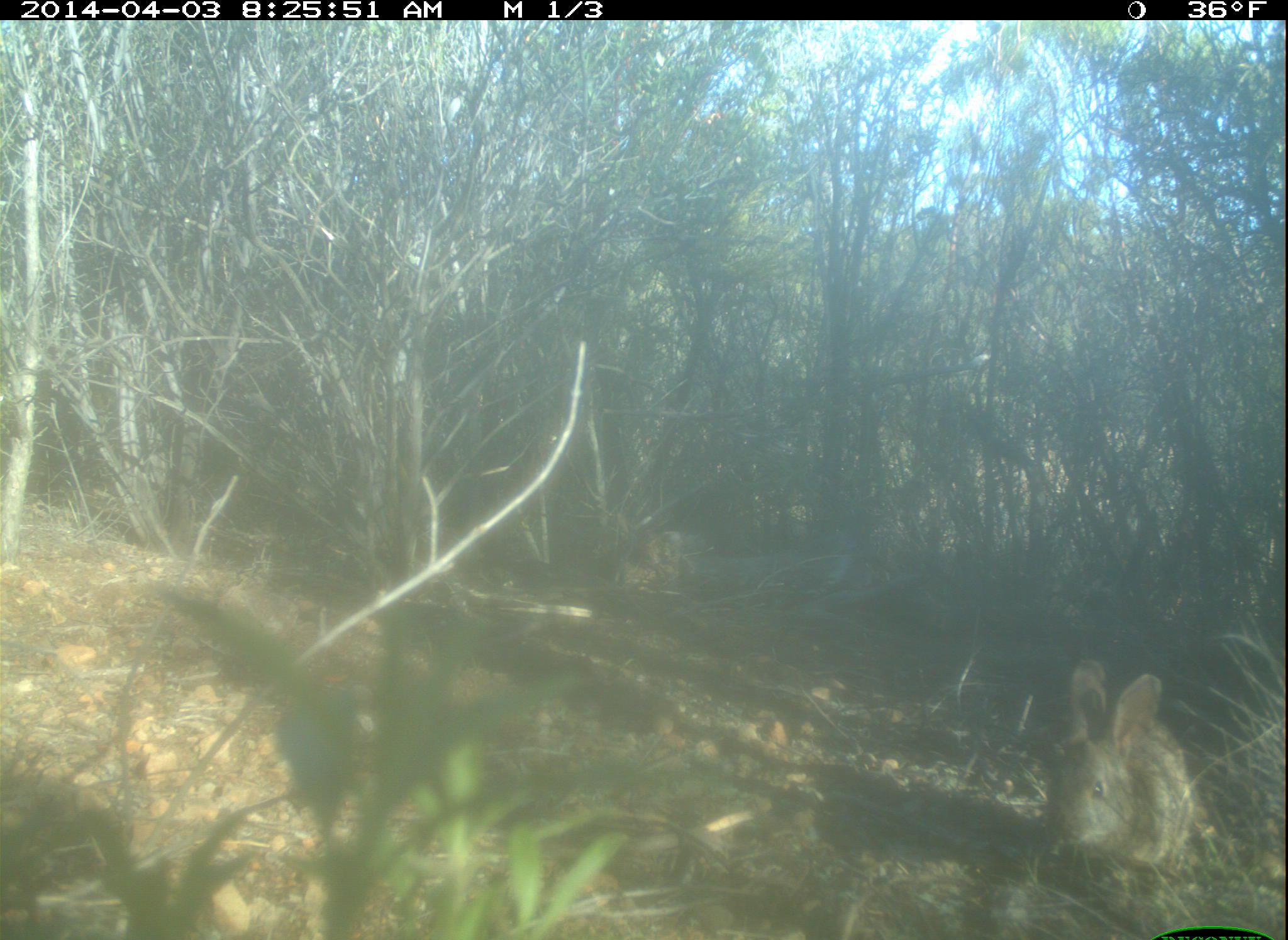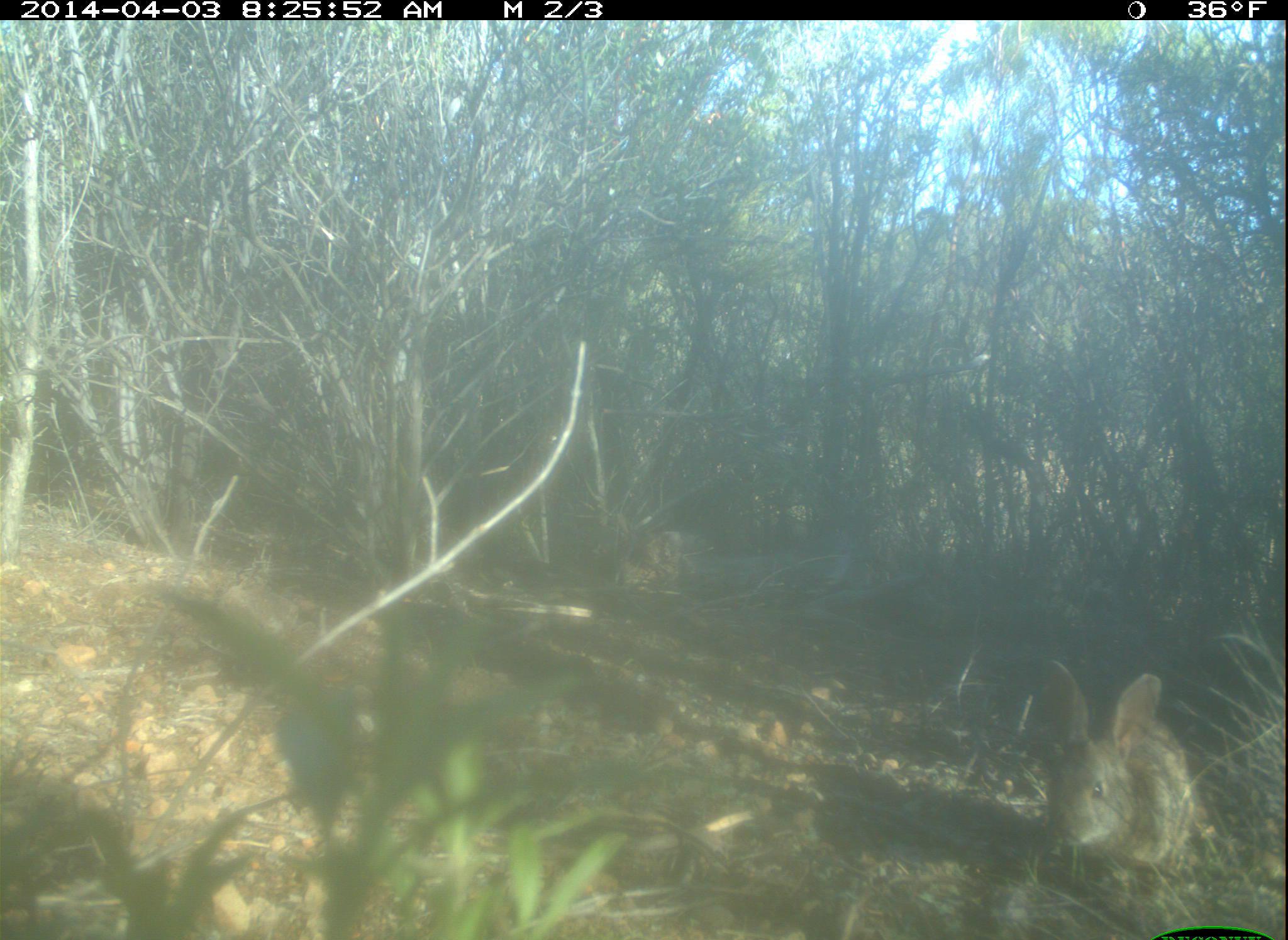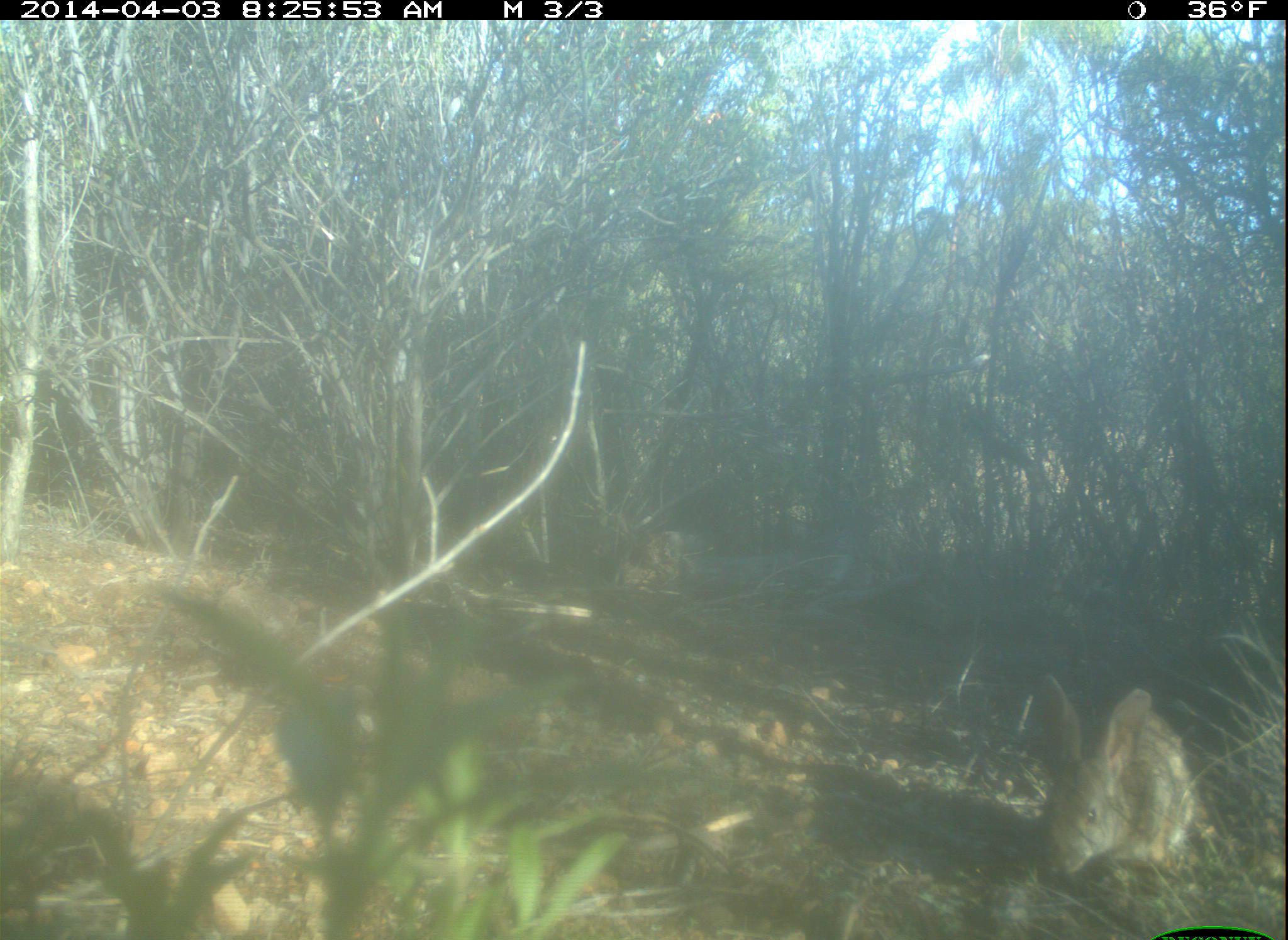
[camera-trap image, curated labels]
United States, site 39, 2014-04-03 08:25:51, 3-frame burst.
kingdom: Animalia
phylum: Chordata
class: Mammalia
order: Lagomorpha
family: Leporidae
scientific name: Leporidae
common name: rabbits and hares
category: rabbit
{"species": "rabbit (rabbits and hares) (Leporidae)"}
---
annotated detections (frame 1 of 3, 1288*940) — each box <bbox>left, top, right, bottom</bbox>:
rabbit: <bbox>1043, 656, 1201, 873</bbox>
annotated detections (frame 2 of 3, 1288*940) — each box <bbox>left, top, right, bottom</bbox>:
rabbit: <bbox>1043, 657, 1197, 875</bbox>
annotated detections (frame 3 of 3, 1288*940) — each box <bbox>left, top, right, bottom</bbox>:
rabbit: <bbox>1036, 675, 1195, 883</bbox>